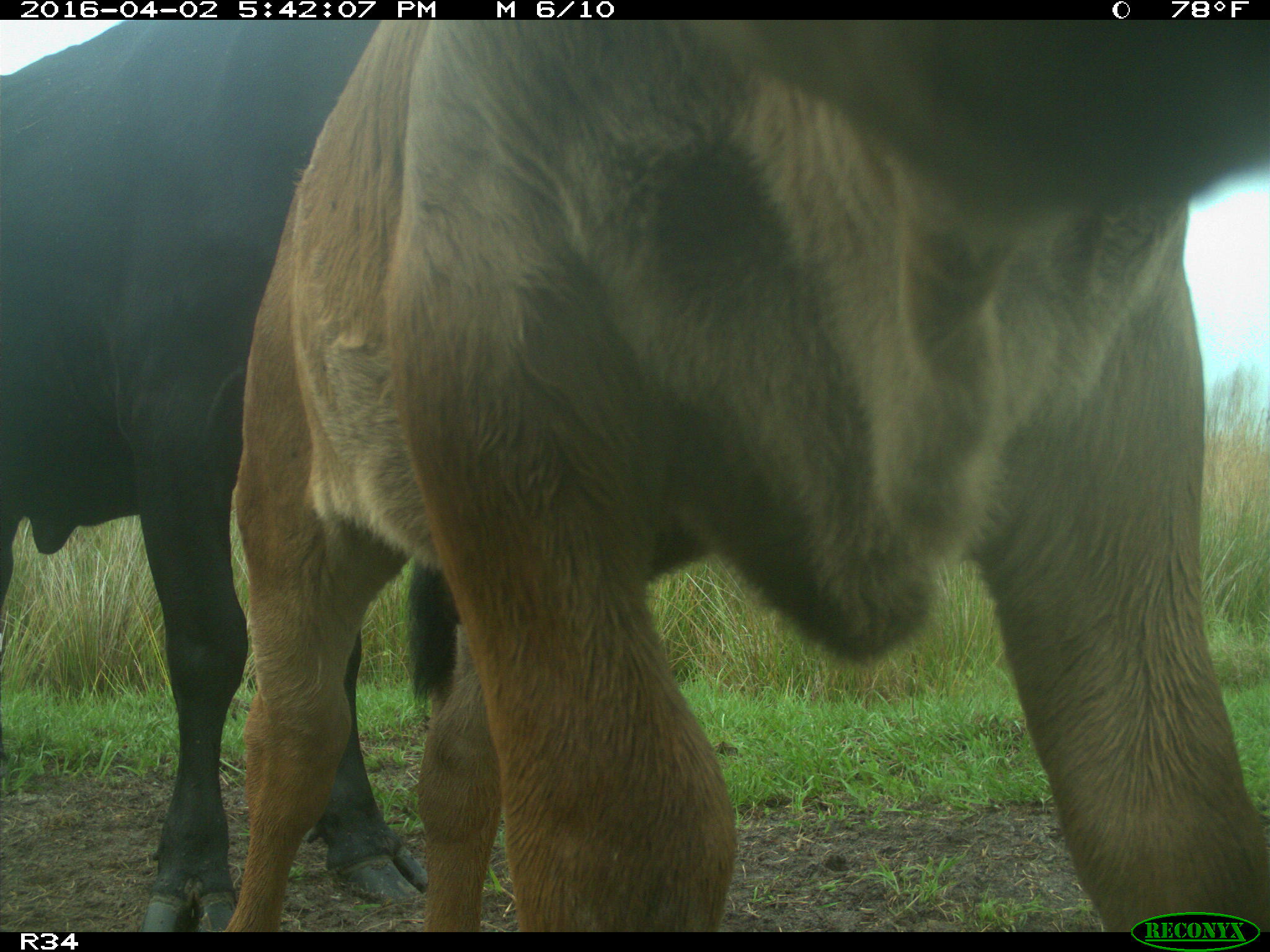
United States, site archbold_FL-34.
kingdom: Animalia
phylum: Chordata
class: Mammalia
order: Artiodactyla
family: Bovidae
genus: Bos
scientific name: Bos taurus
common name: domestic cow